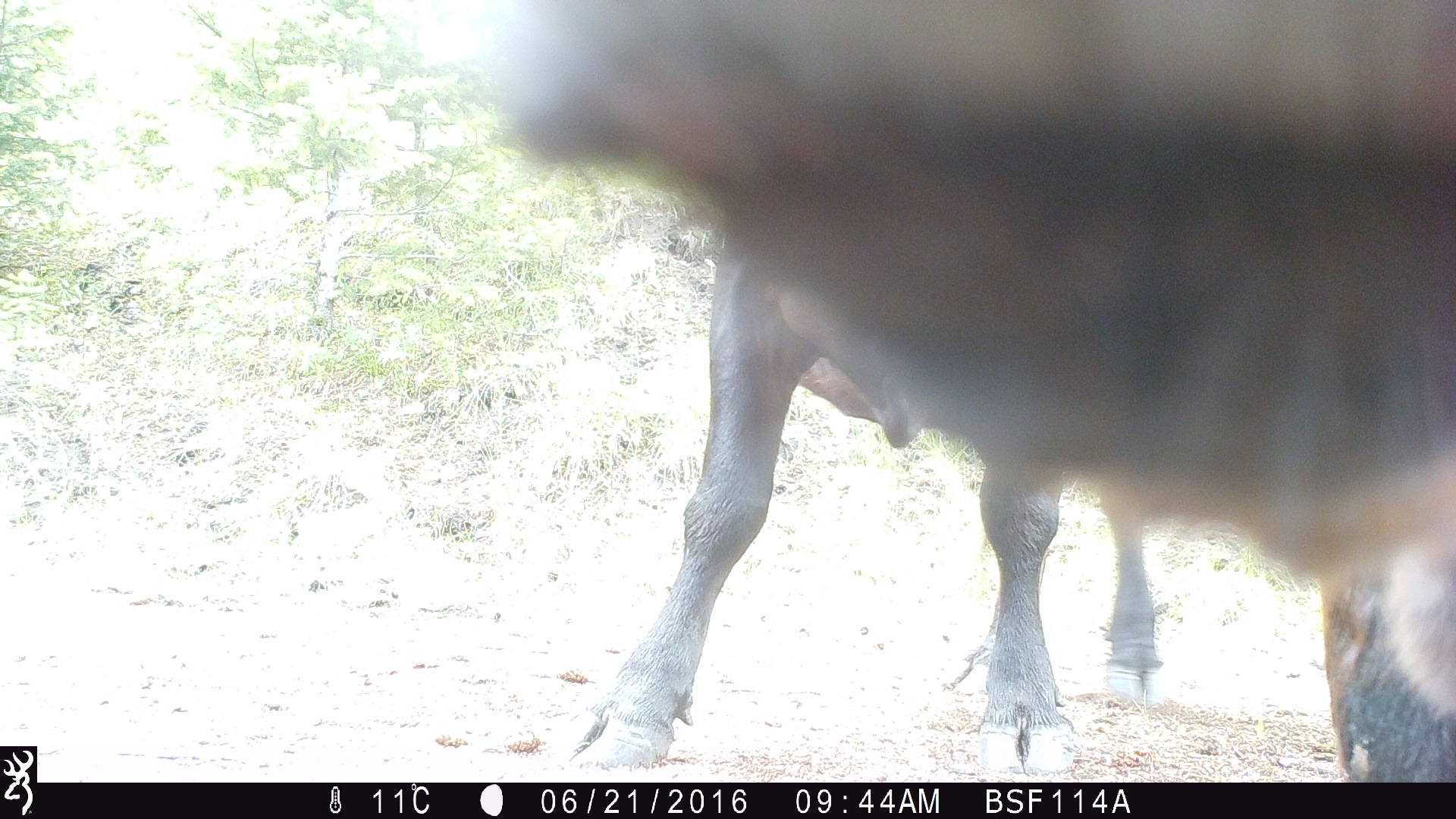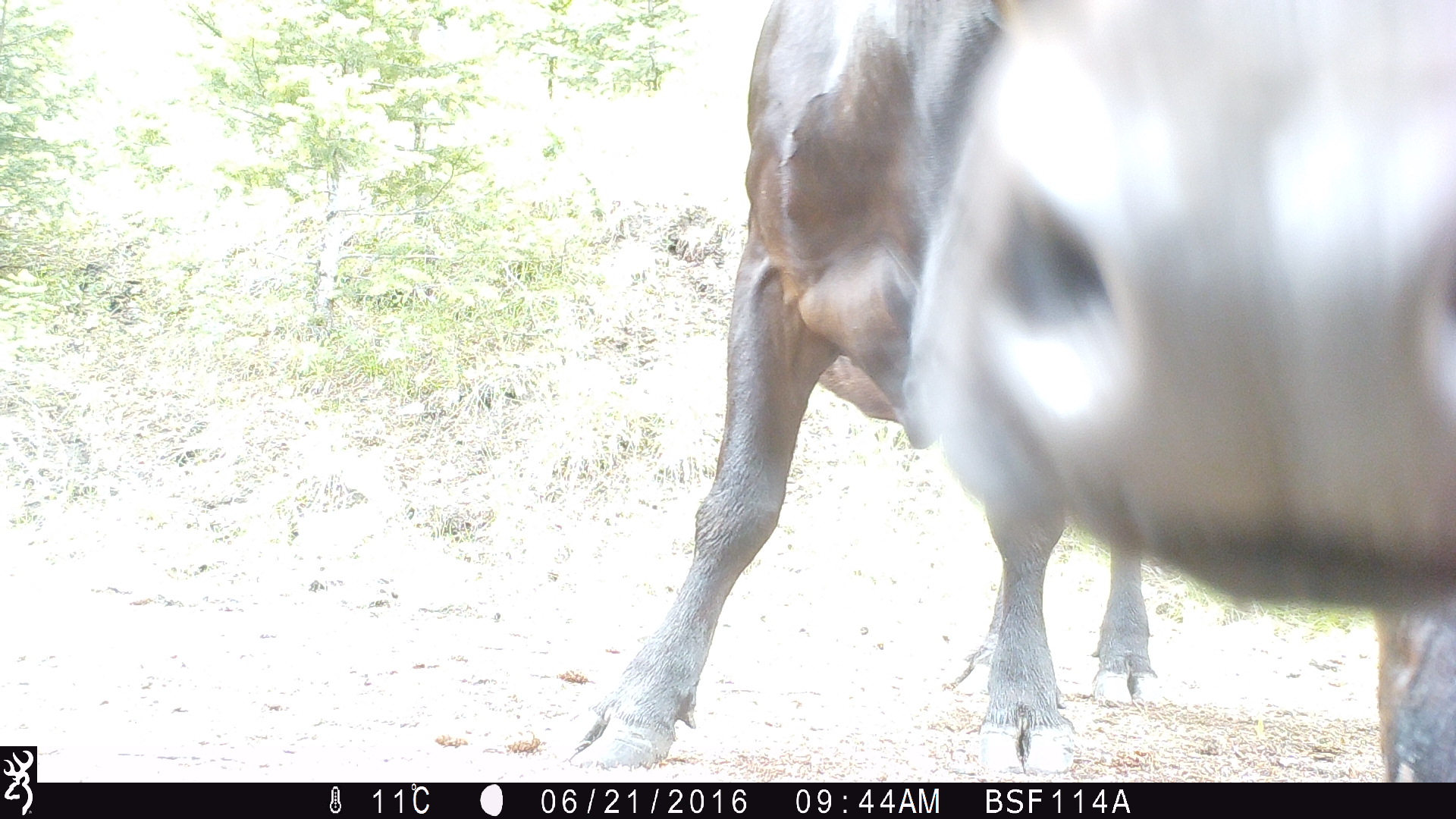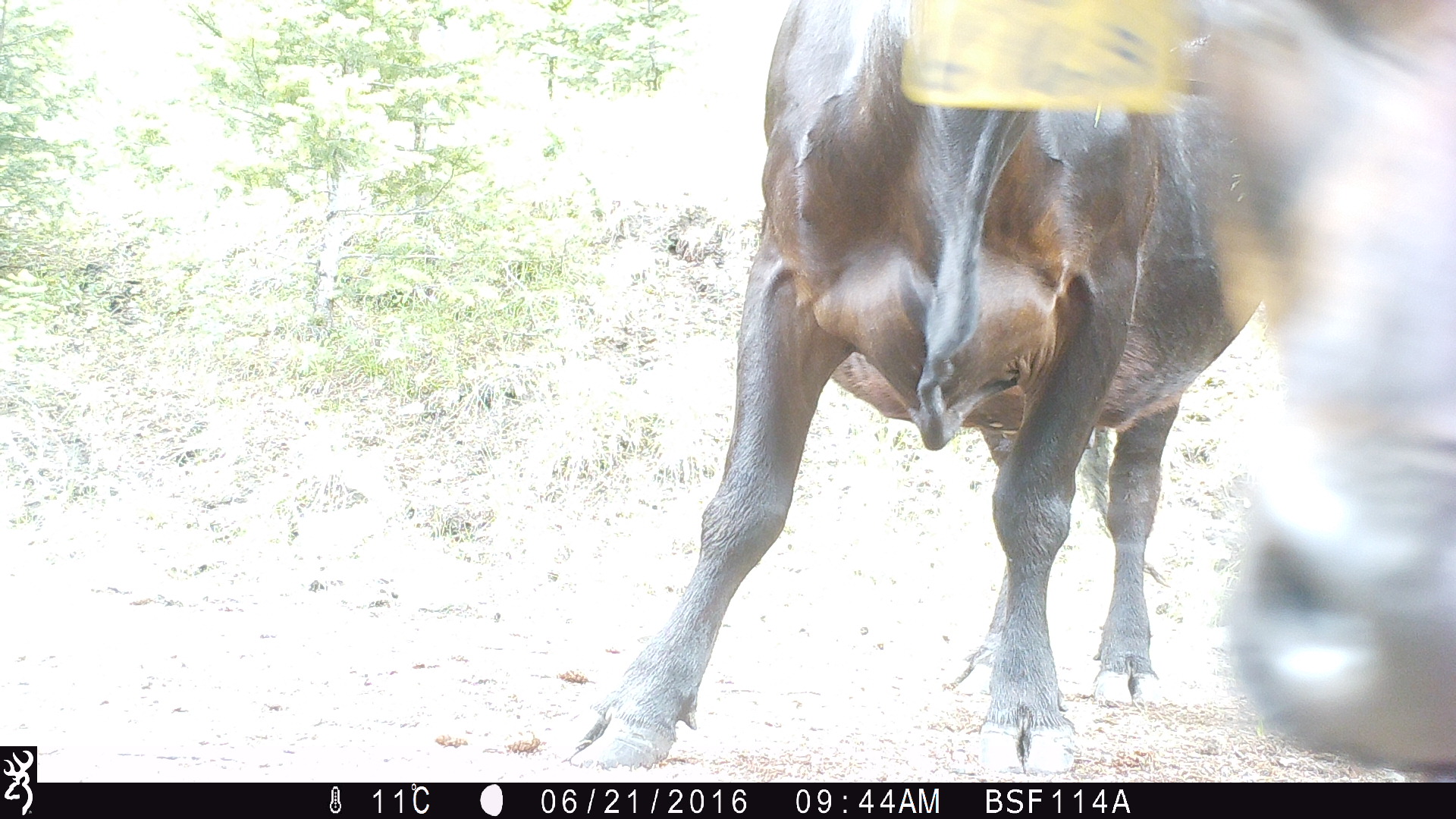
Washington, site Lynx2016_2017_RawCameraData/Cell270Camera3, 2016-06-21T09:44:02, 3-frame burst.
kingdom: Animalia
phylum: Chordata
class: Mammalia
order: Artiodactyla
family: Bovidae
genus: Bos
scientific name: Bos taurus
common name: domestic cattle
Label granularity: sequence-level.